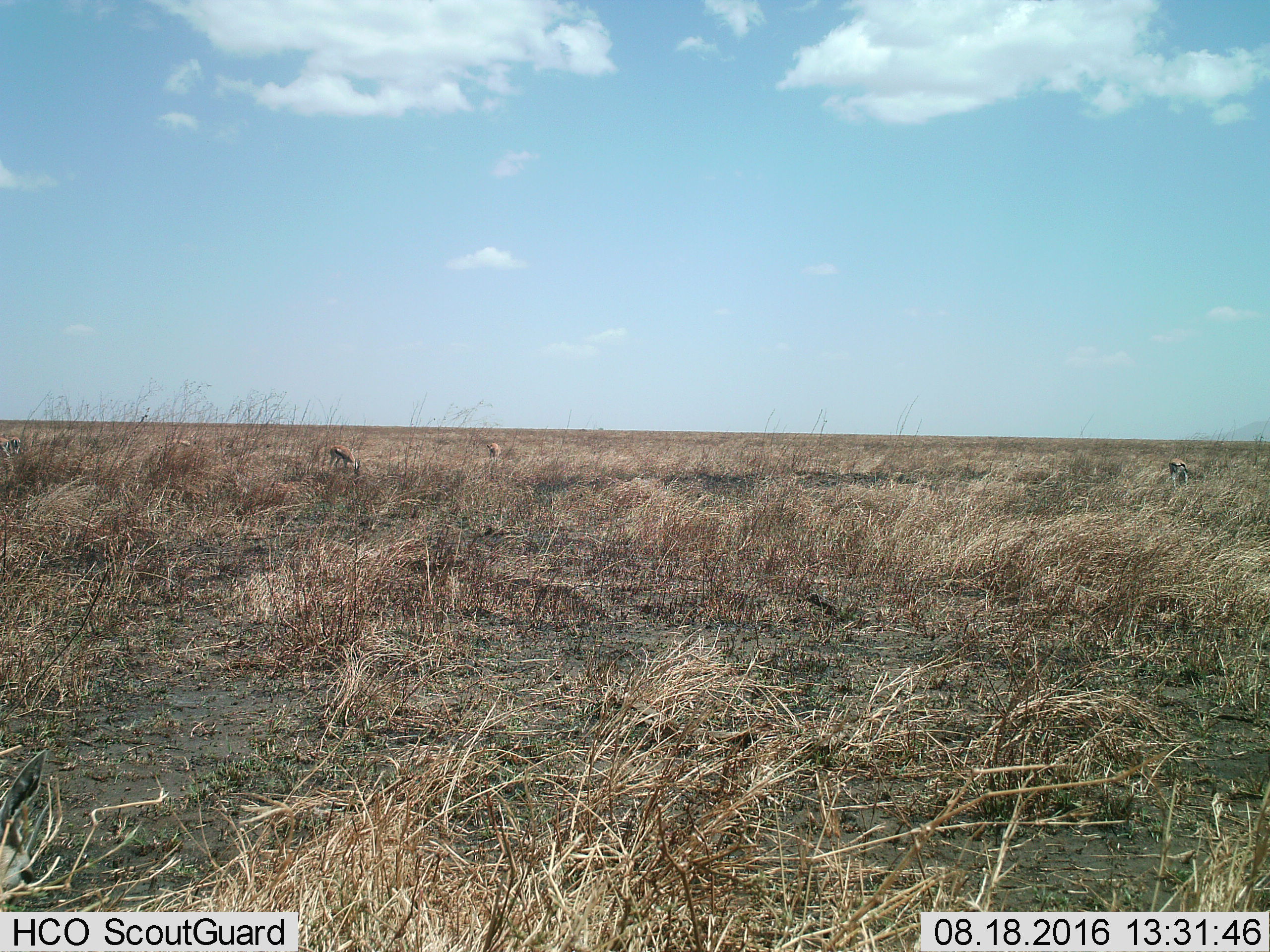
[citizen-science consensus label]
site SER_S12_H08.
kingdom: Animalia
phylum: Chordata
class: Mammalia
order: Artiodactyla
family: Bovidae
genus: Eudorcas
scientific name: Eudorcas thomsonii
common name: thomson's gazelle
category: gazellethomsons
Gazellethomsons (thomson's gazelle) (Eudorcas thomsonii), count 5. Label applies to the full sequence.